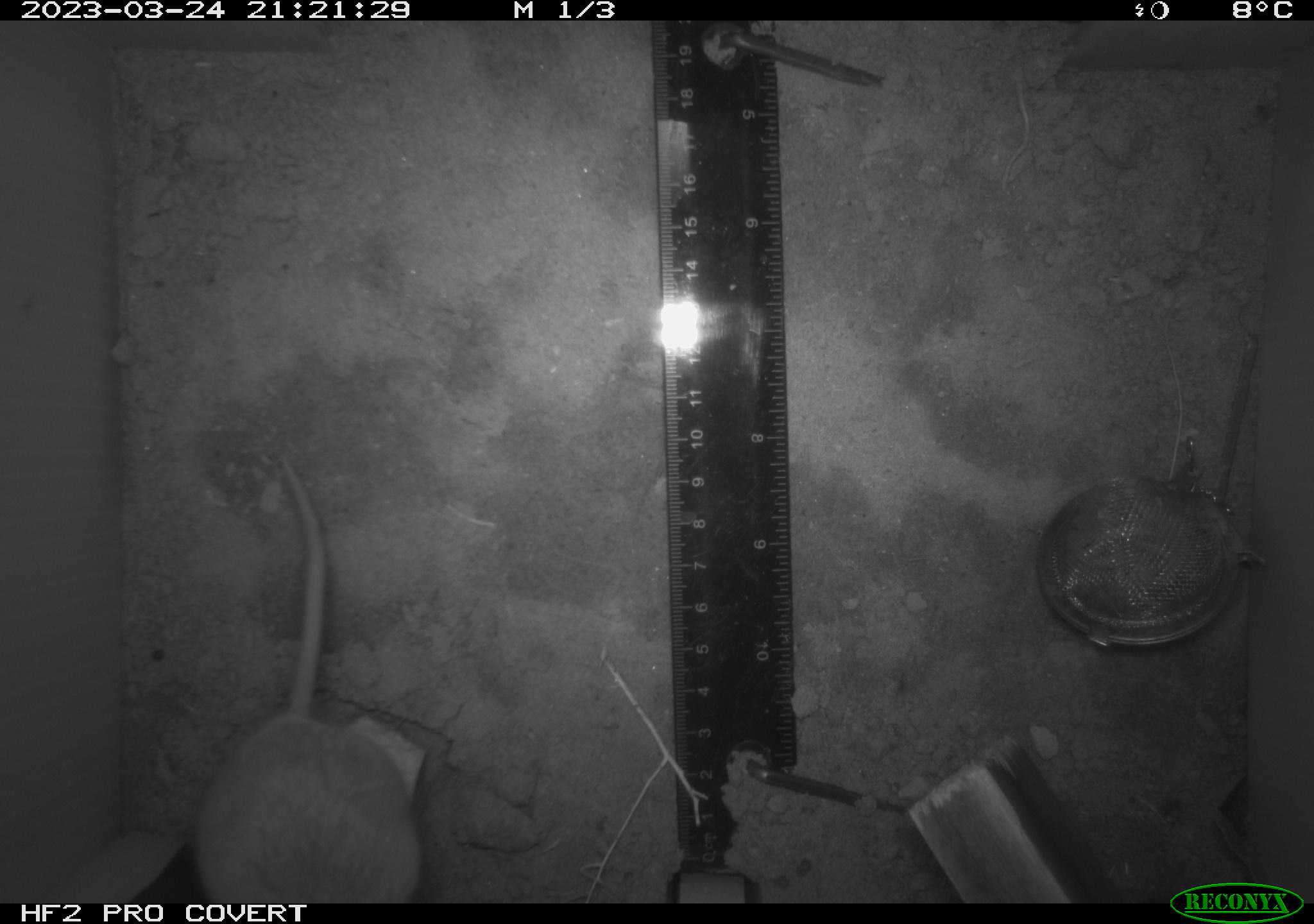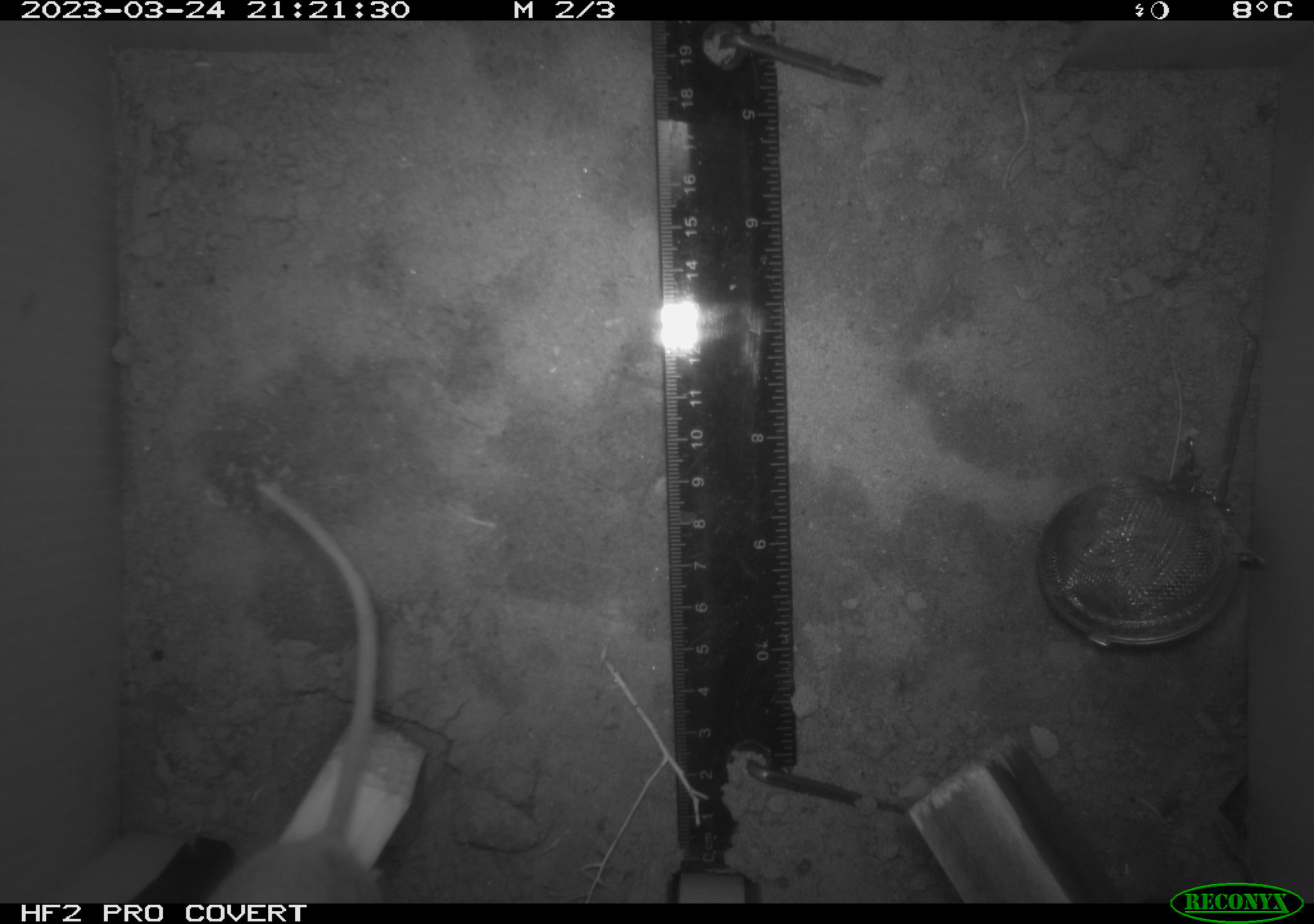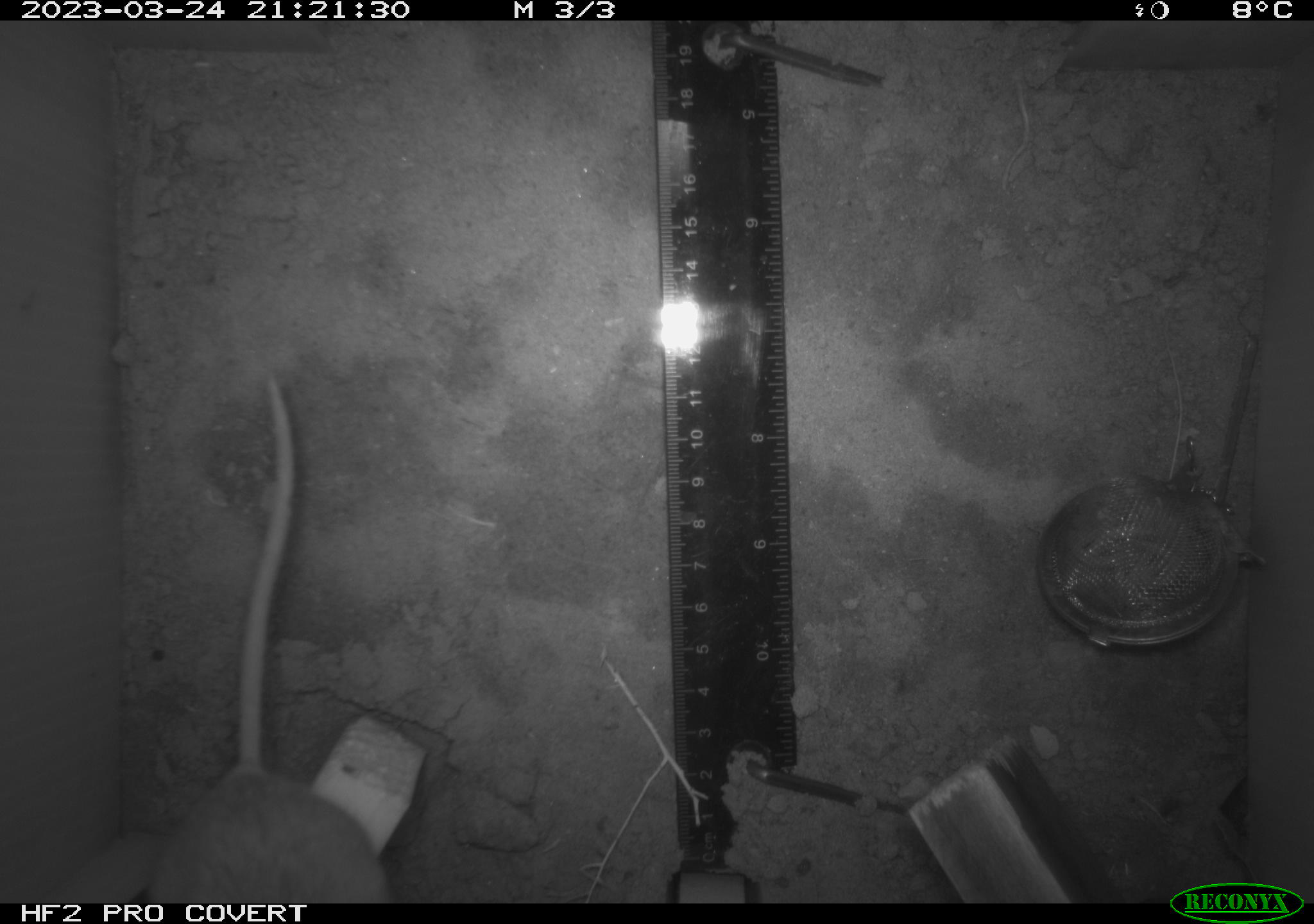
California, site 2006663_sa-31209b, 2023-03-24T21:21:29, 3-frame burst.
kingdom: Animalia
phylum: Chordata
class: Mammalia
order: Rodentia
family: Cricetidae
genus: Peromyscus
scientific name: Peromyscus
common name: deer mice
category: peromyscus species